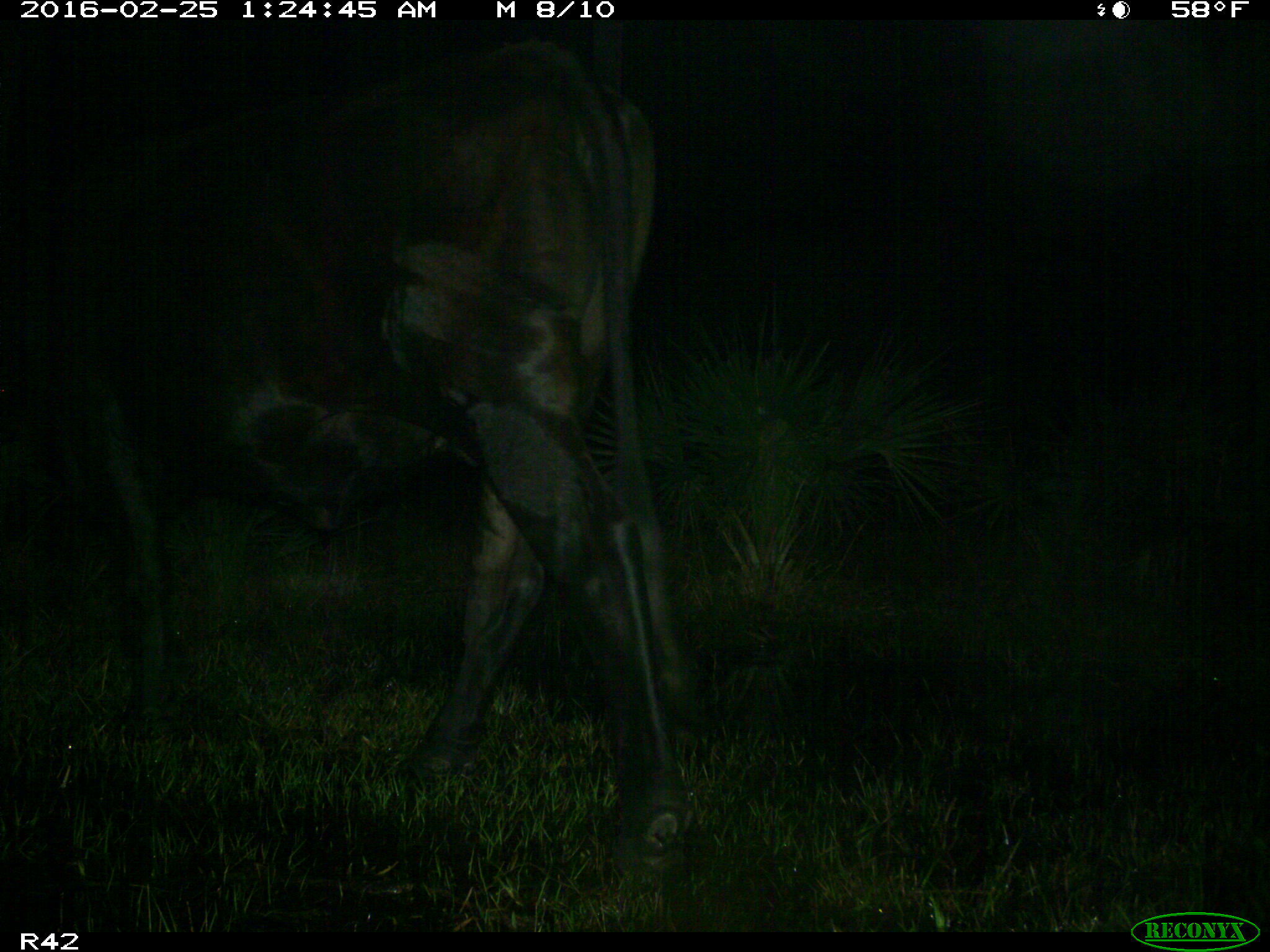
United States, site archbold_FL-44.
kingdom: Animalia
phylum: Chordata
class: Mammalia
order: Artiodactyla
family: Bovidae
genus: Bos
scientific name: Bos taurus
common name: domestic cow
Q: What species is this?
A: Bos taurus (domestic cow).